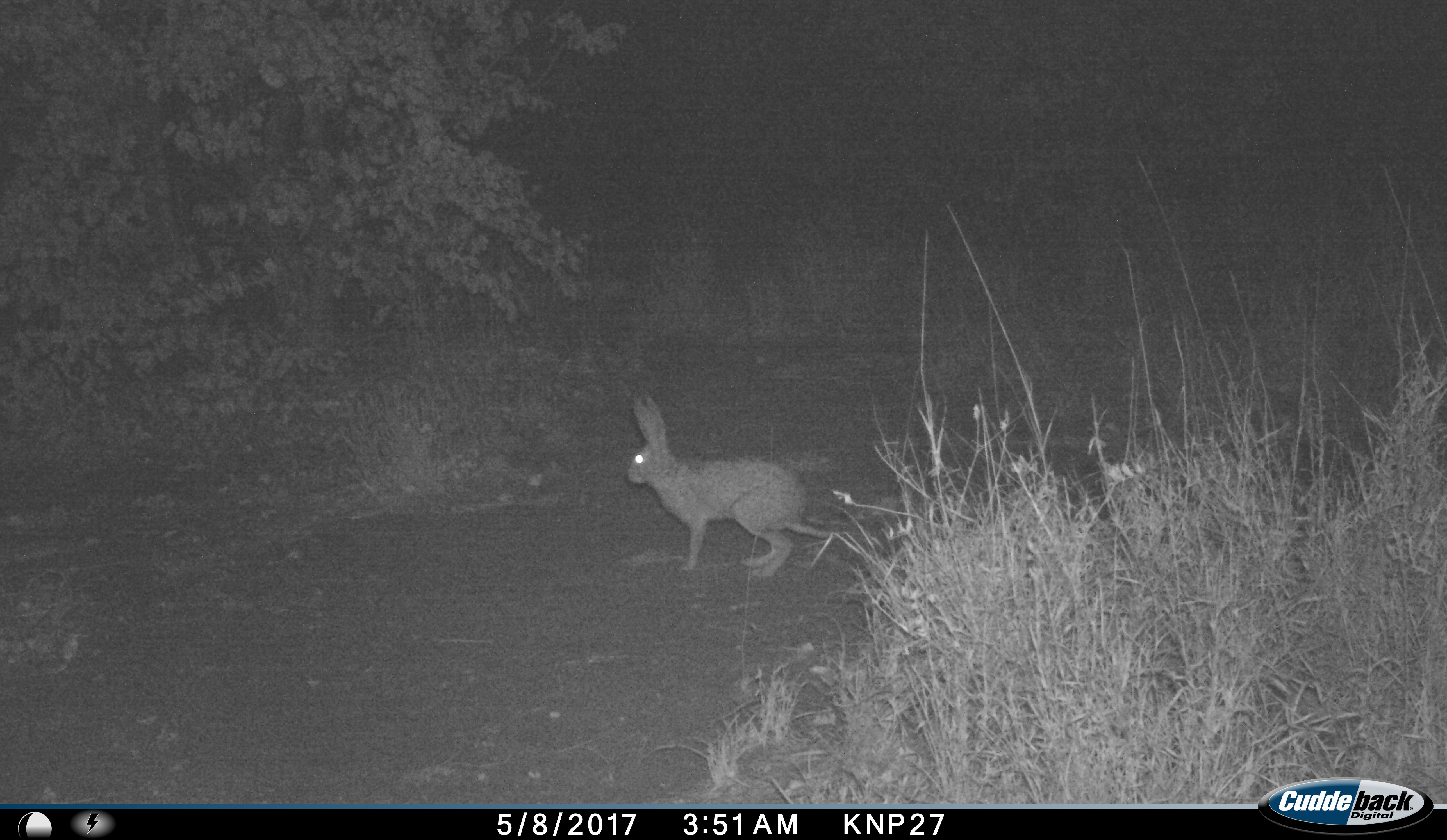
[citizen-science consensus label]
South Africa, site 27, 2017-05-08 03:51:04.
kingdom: Animalia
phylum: Chordata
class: Mammalia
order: Lagomorpha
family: Leporidae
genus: Lepus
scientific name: Lepus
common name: hare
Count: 1.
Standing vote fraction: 75%.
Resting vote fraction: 12%.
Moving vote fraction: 12%.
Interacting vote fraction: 0%.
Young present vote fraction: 0%.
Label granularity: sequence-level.